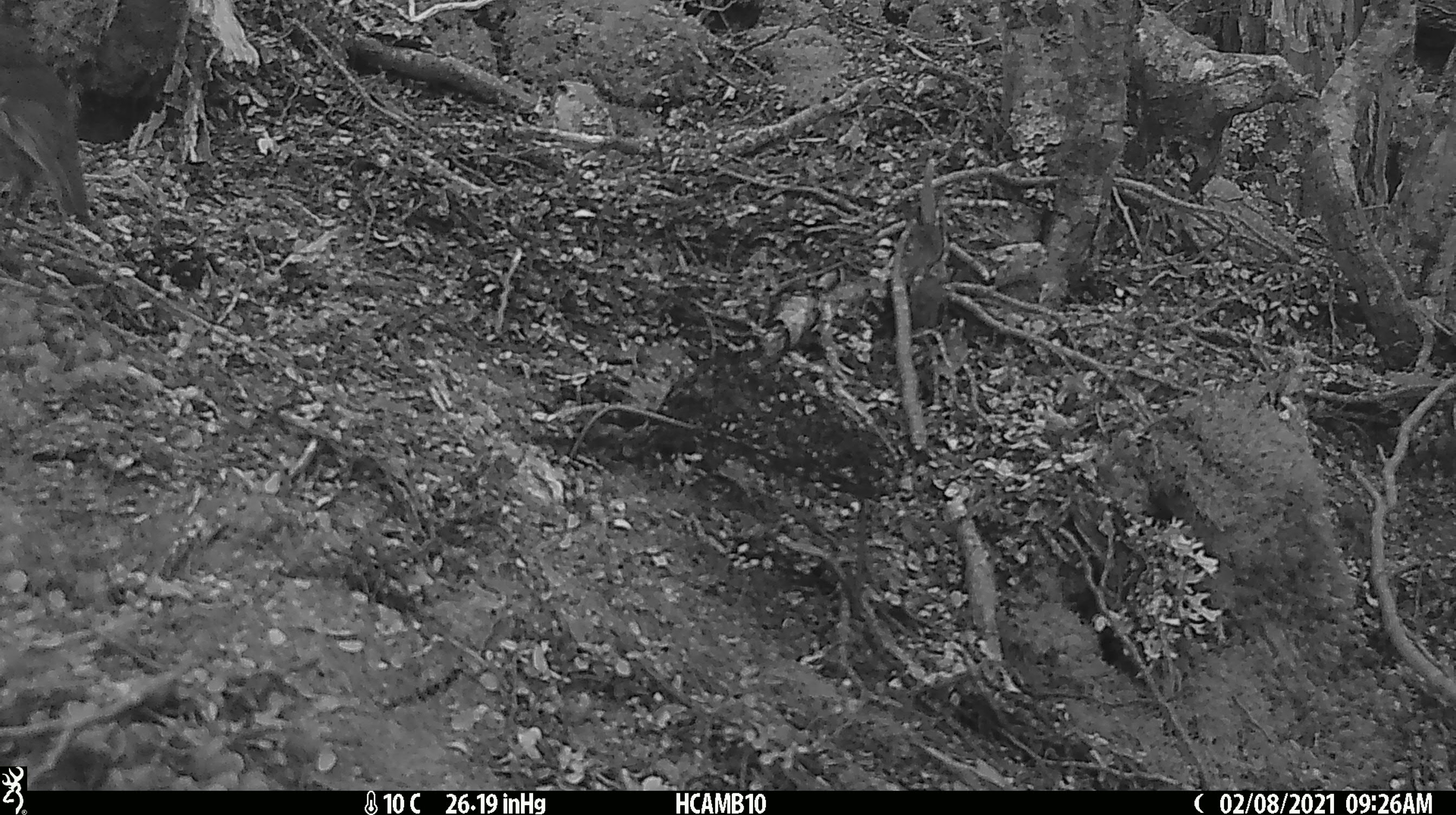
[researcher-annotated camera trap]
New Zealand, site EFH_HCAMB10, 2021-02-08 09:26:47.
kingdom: Animalia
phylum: Chordata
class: Aves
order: Passeriformes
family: Petroicidae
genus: Petroica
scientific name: Petroica australis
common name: new zealand robin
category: robin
Robin (new zealand robin) (Petroica australis).